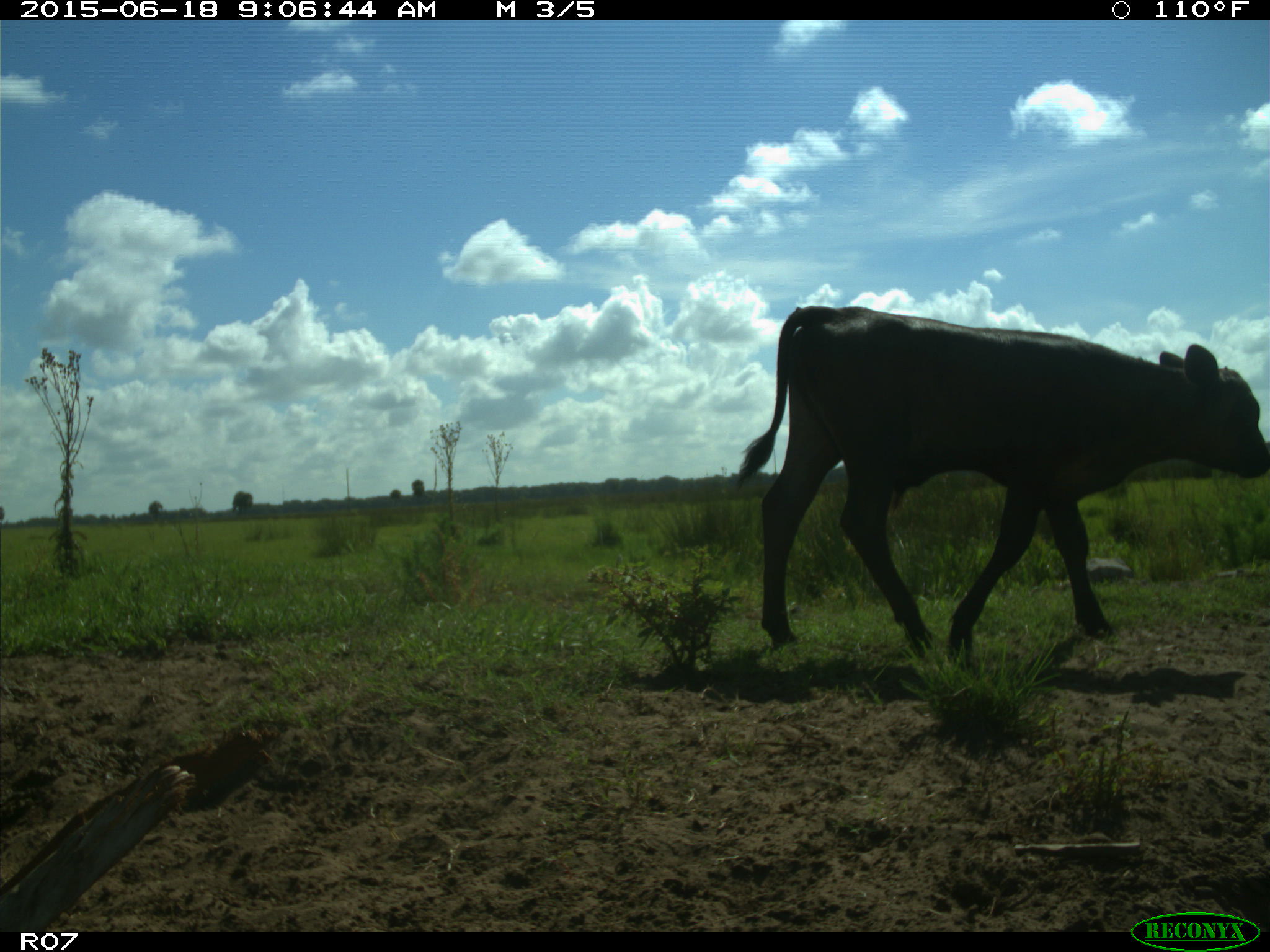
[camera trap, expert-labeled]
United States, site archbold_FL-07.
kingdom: Animalia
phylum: Chordata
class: Mammalia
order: Artiodactyla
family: Bovidae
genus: Bos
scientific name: Bos taurus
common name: domestic cow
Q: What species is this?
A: Bos taurus (domestic cow).